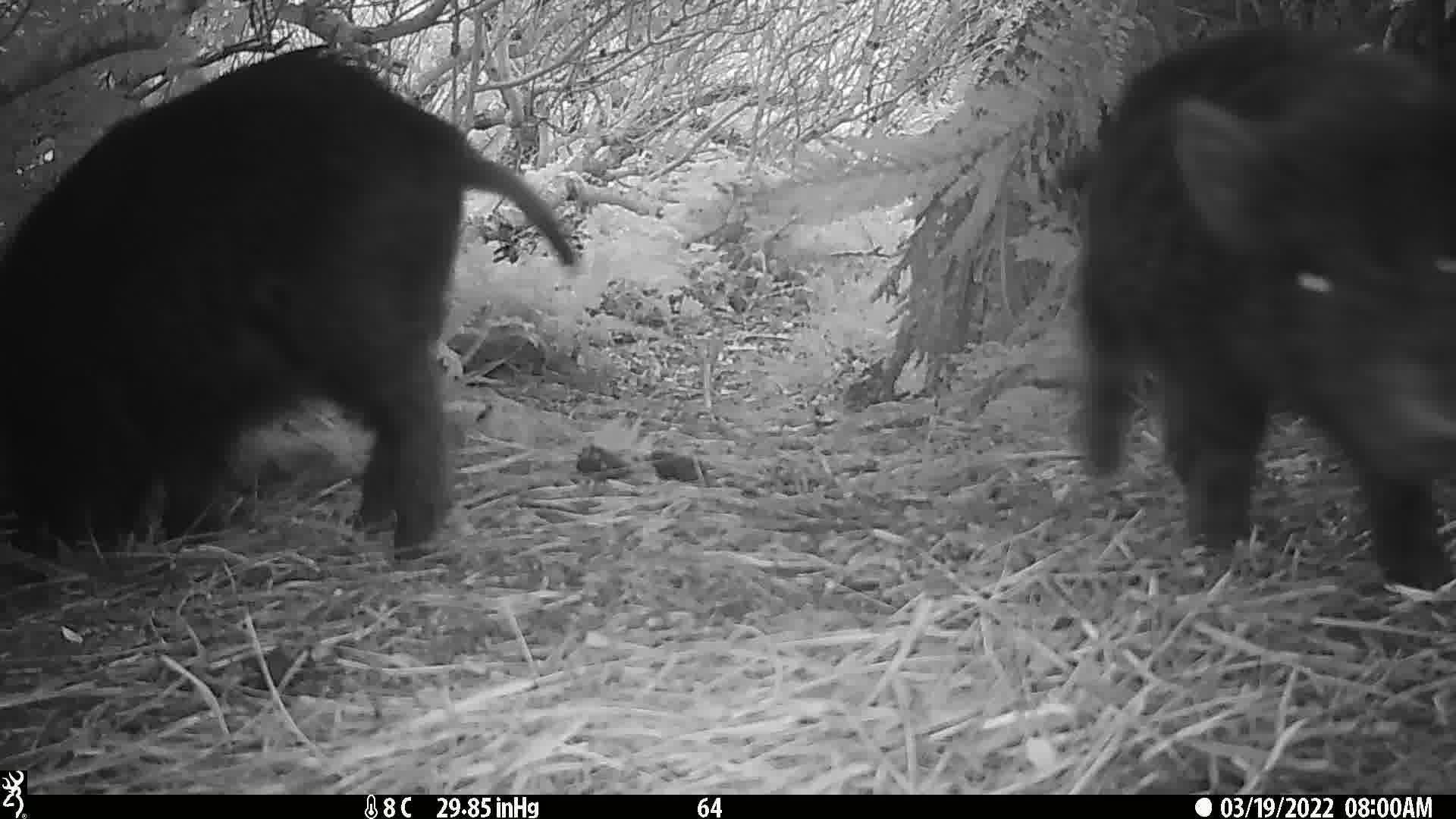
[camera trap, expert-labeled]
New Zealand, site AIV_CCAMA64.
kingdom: Animalia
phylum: Chordata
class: Mammalia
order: Artiodactyla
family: Suidae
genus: Sus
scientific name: Sus scrofa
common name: pig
Pig (Sus scrofa).